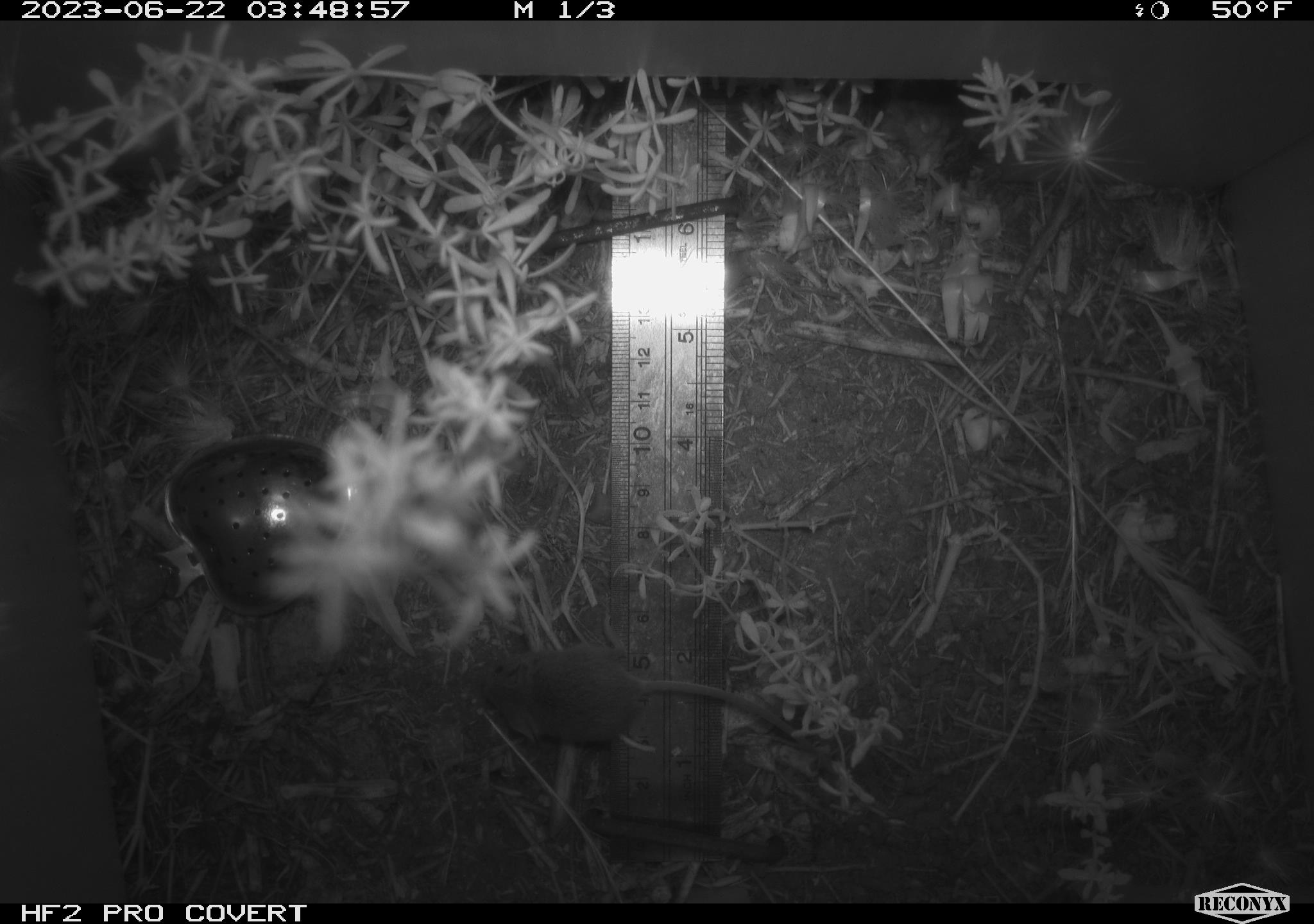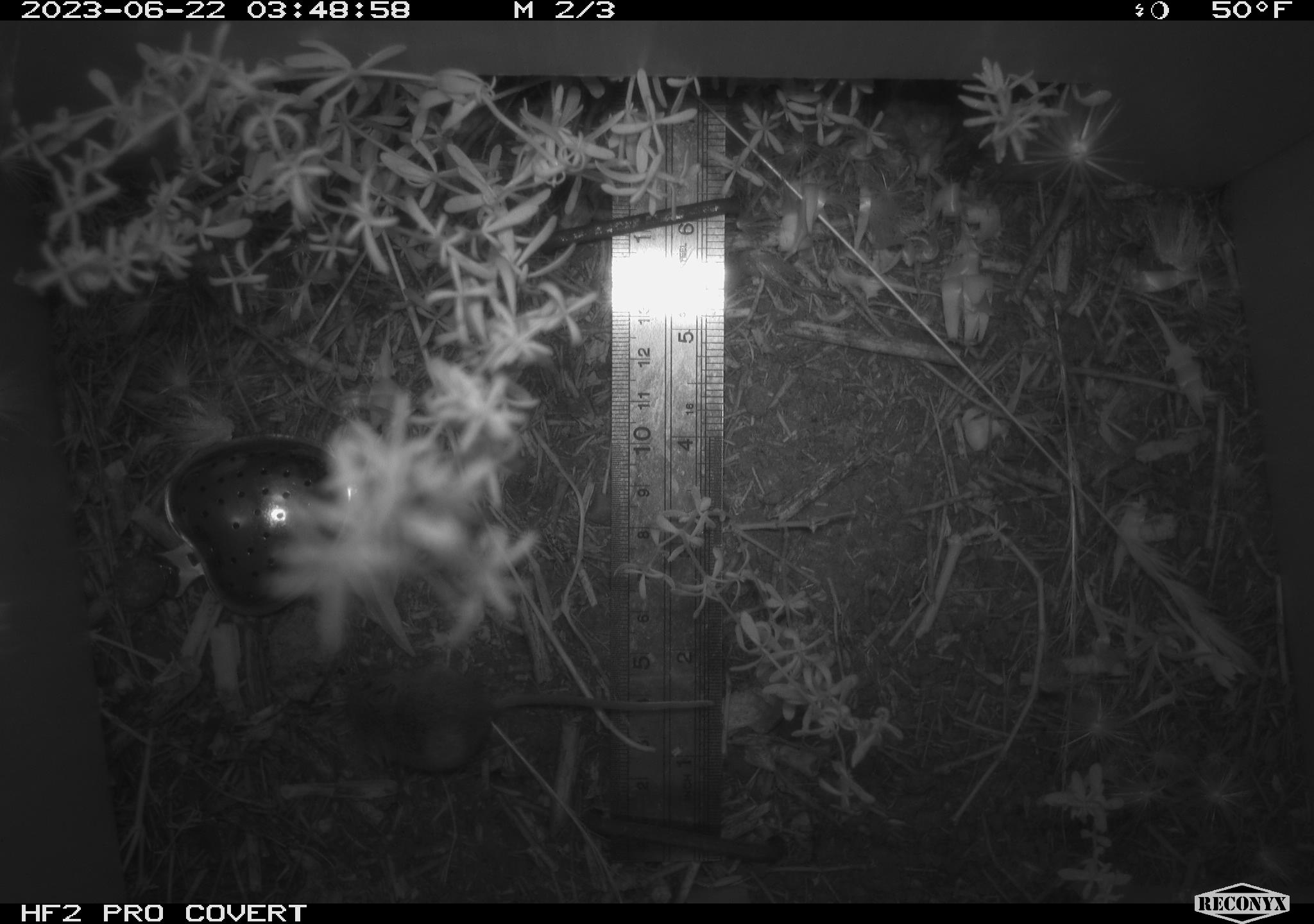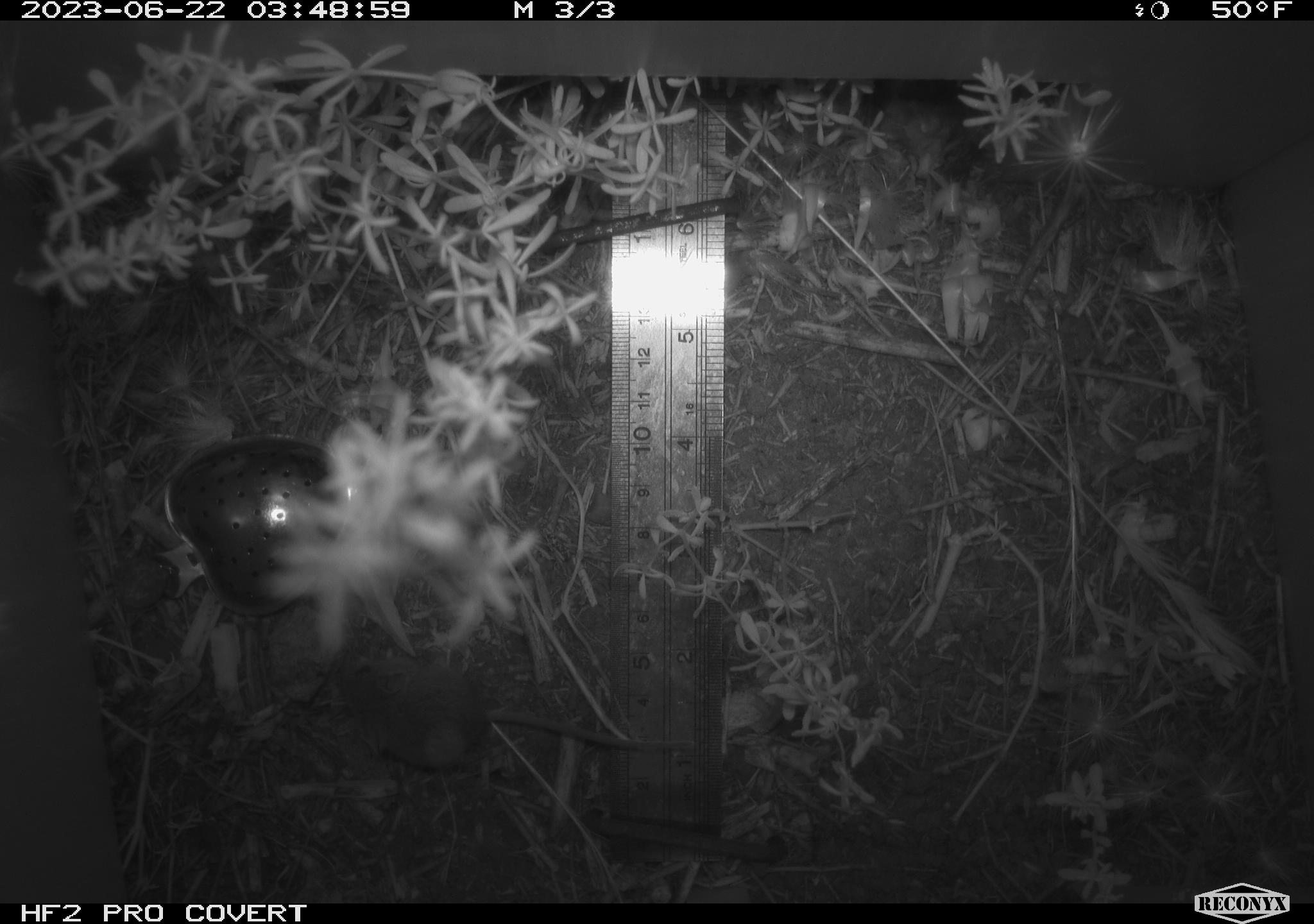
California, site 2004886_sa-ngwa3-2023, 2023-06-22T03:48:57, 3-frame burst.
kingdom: Animalia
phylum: Chordata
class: Mammalia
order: Rodentia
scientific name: Rodentia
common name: mouse species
Mouse species (Rodentia).